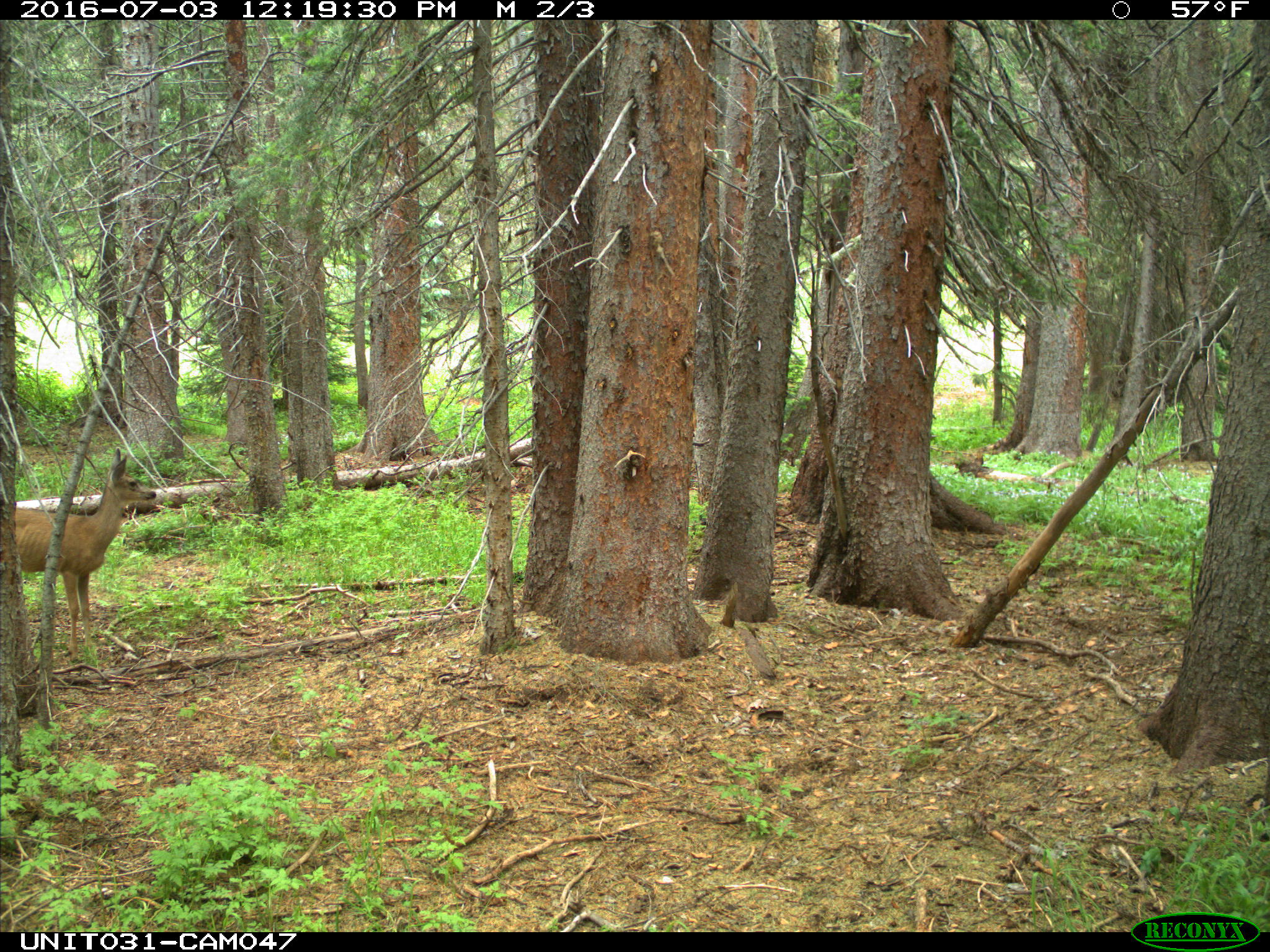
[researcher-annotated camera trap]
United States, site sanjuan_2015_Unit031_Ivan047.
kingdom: Animalia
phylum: Chordata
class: Mammalia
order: Artiodactyla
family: Cervidae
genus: Odocoileus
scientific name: Odocoileus hemionus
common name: mule deer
Odocoileus hemionus (mule deer).